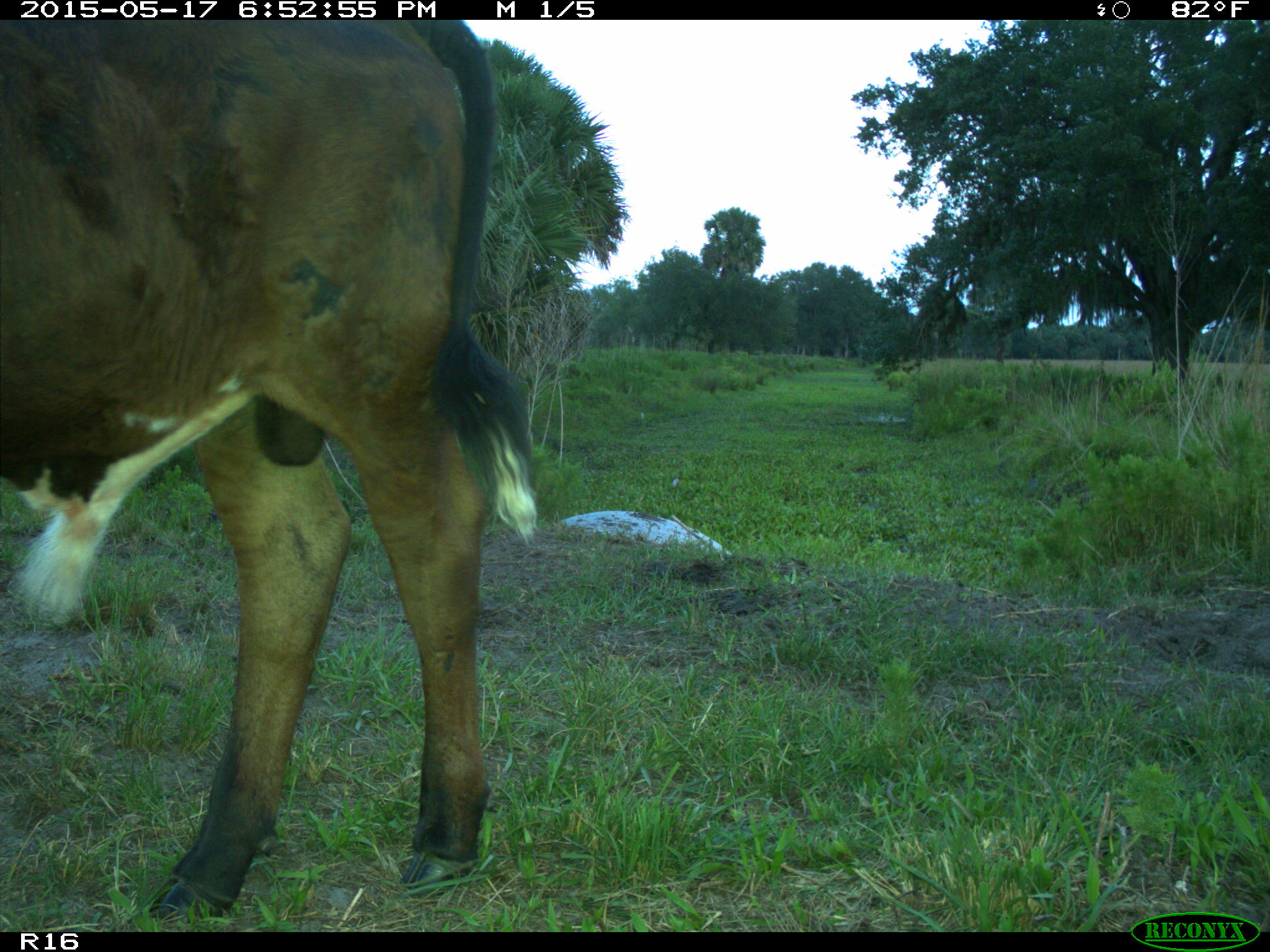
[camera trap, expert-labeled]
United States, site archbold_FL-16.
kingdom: Animalia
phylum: Chordata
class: Mammalia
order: Artiodactyla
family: Bovidae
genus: Bos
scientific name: Bos taurus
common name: domestic cow